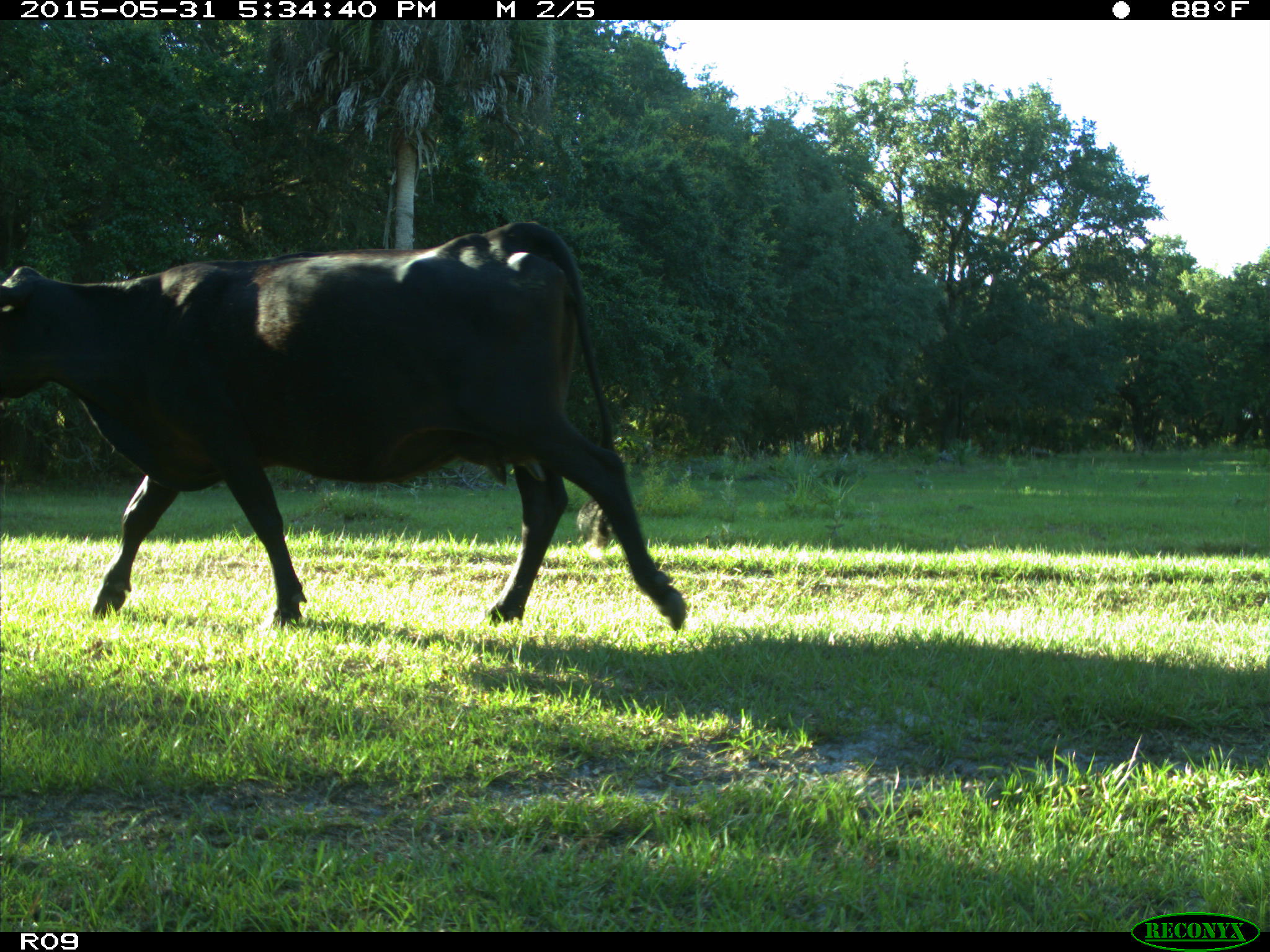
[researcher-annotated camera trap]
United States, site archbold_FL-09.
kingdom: Animalia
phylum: Chordata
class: Mammalia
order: Artiodactyla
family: Bovidae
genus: Bos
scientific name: Bos taurus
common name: domestic cow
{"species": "Bos taurus (domestic cow)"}